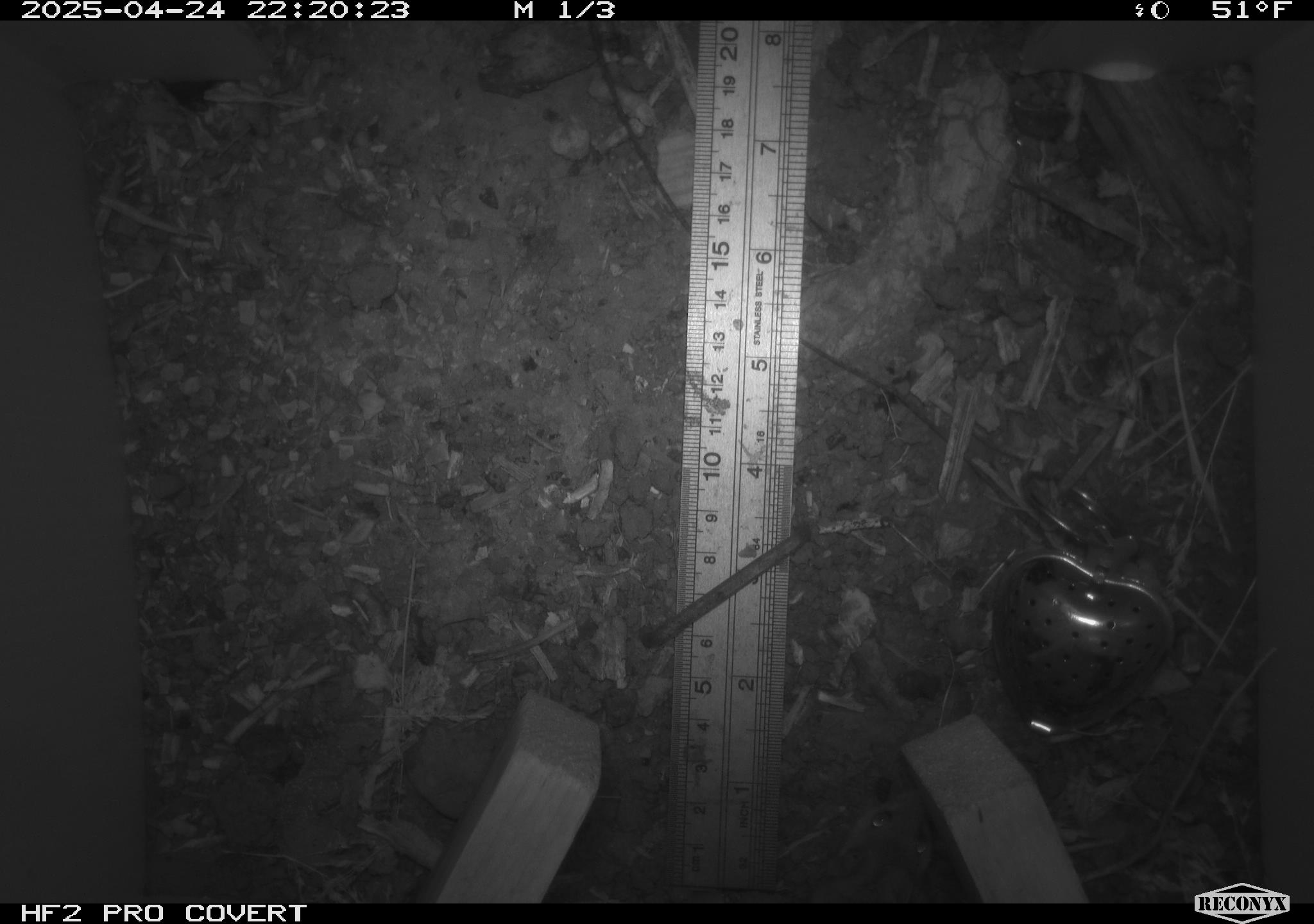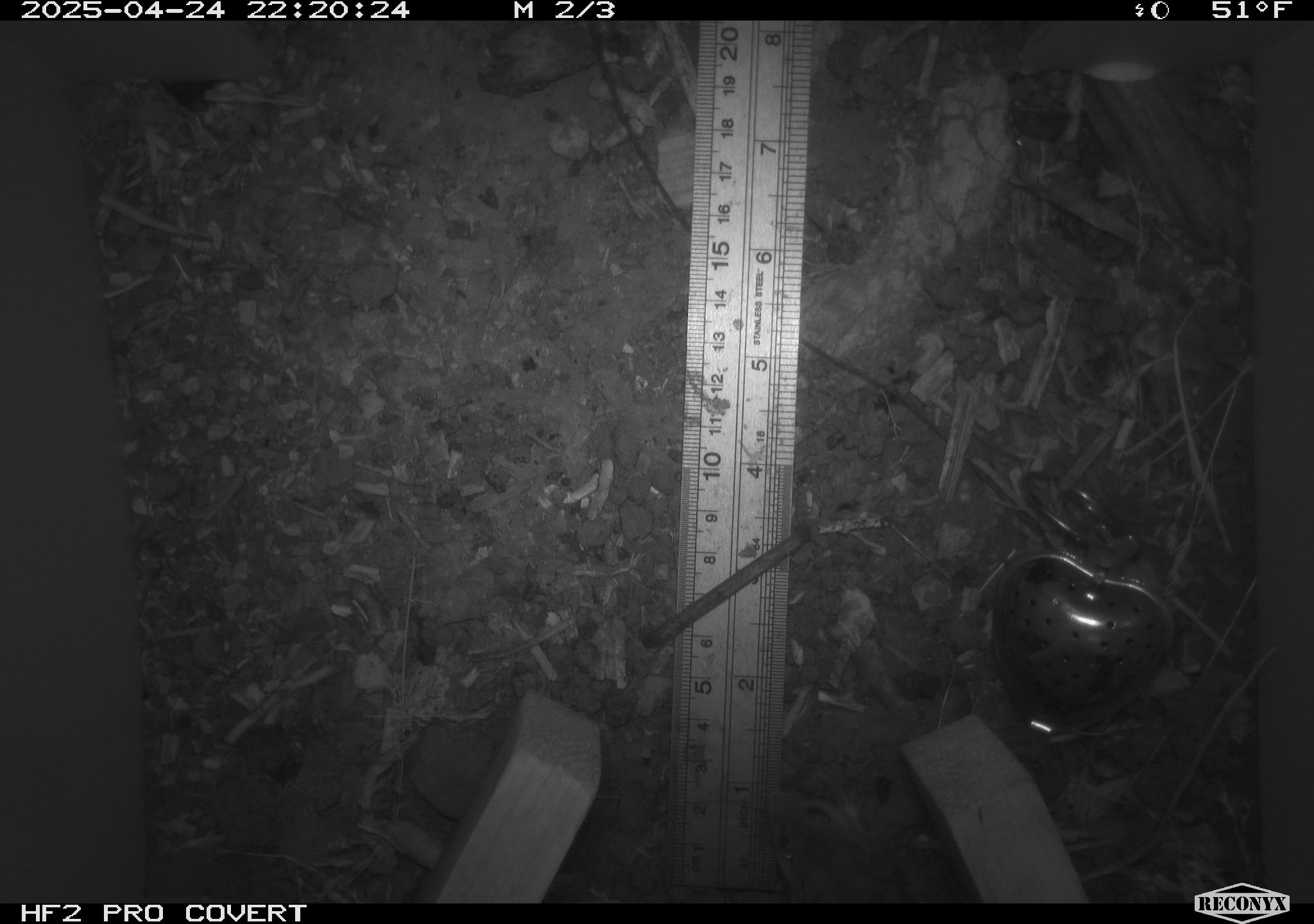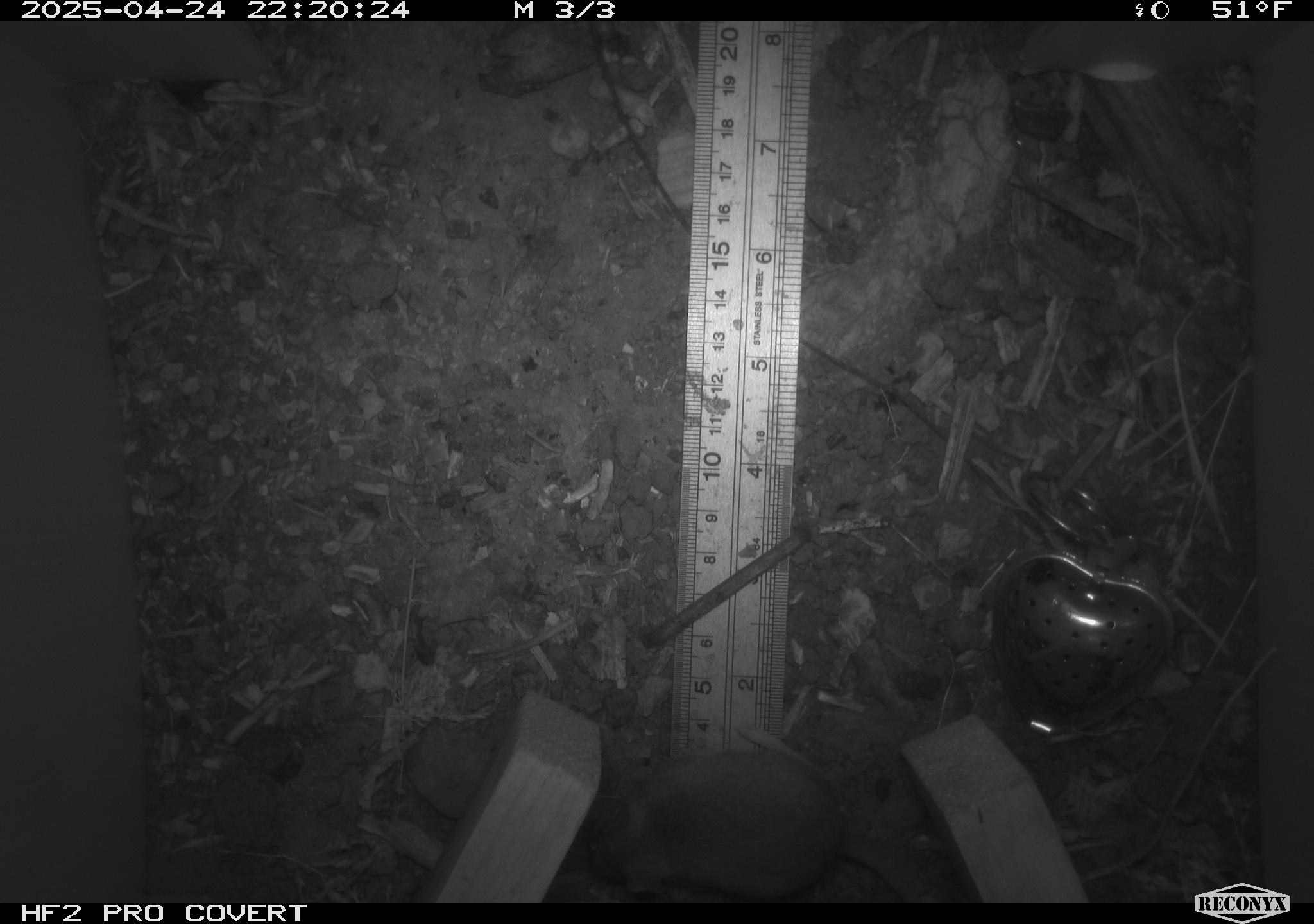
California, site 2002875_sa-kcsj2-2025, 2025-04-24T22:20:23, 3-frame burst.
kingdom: Animalia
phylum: Chordata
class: Mammalia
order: Rodentia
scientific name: Rodentia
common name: rodent